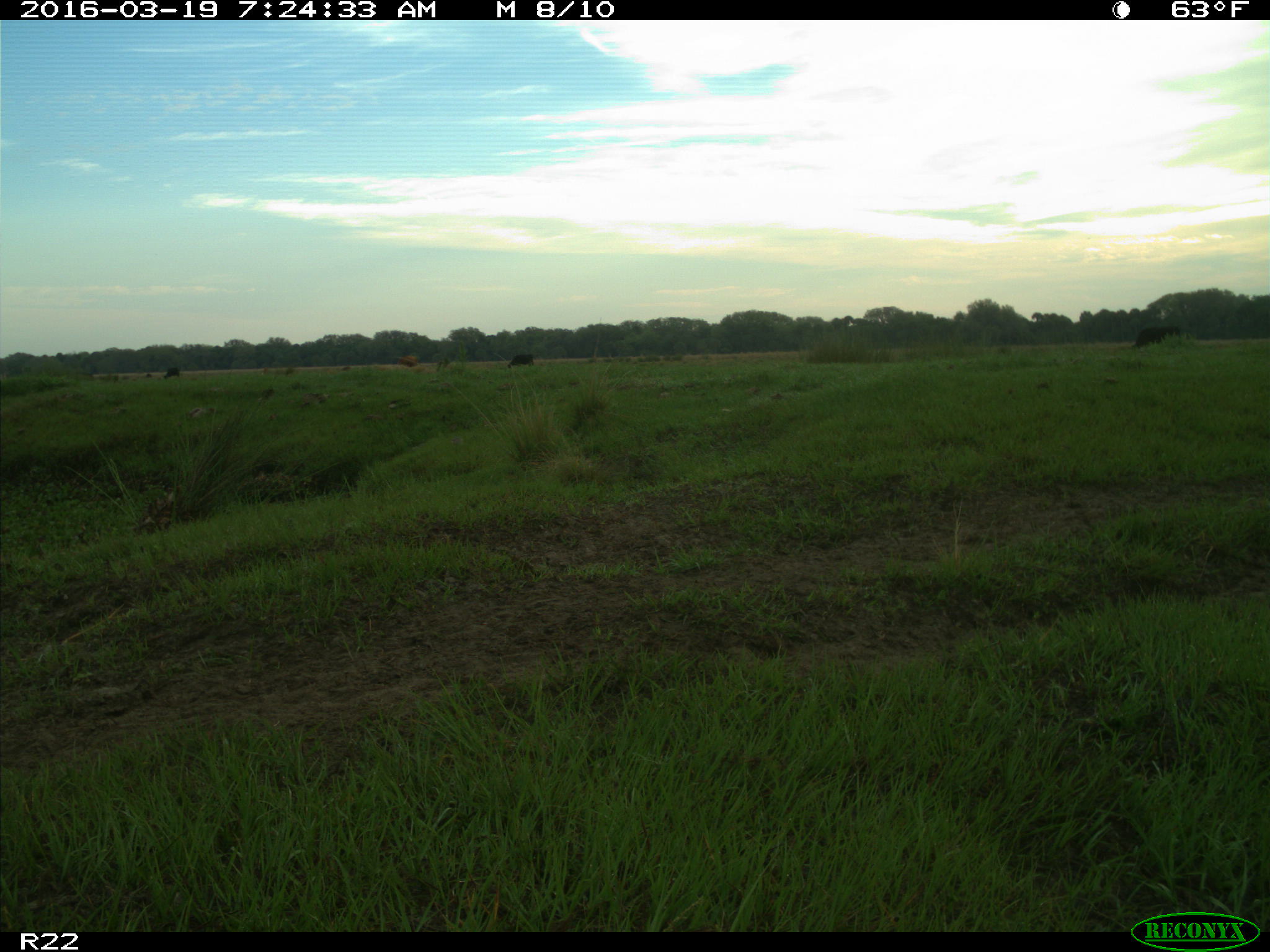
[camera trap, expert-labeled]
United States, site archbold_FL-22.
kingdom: Animalia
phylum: Chordata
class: Mammalia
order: Artiodactyla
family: Bovidae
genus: Bos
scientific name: Bos taurus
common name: domestic cow